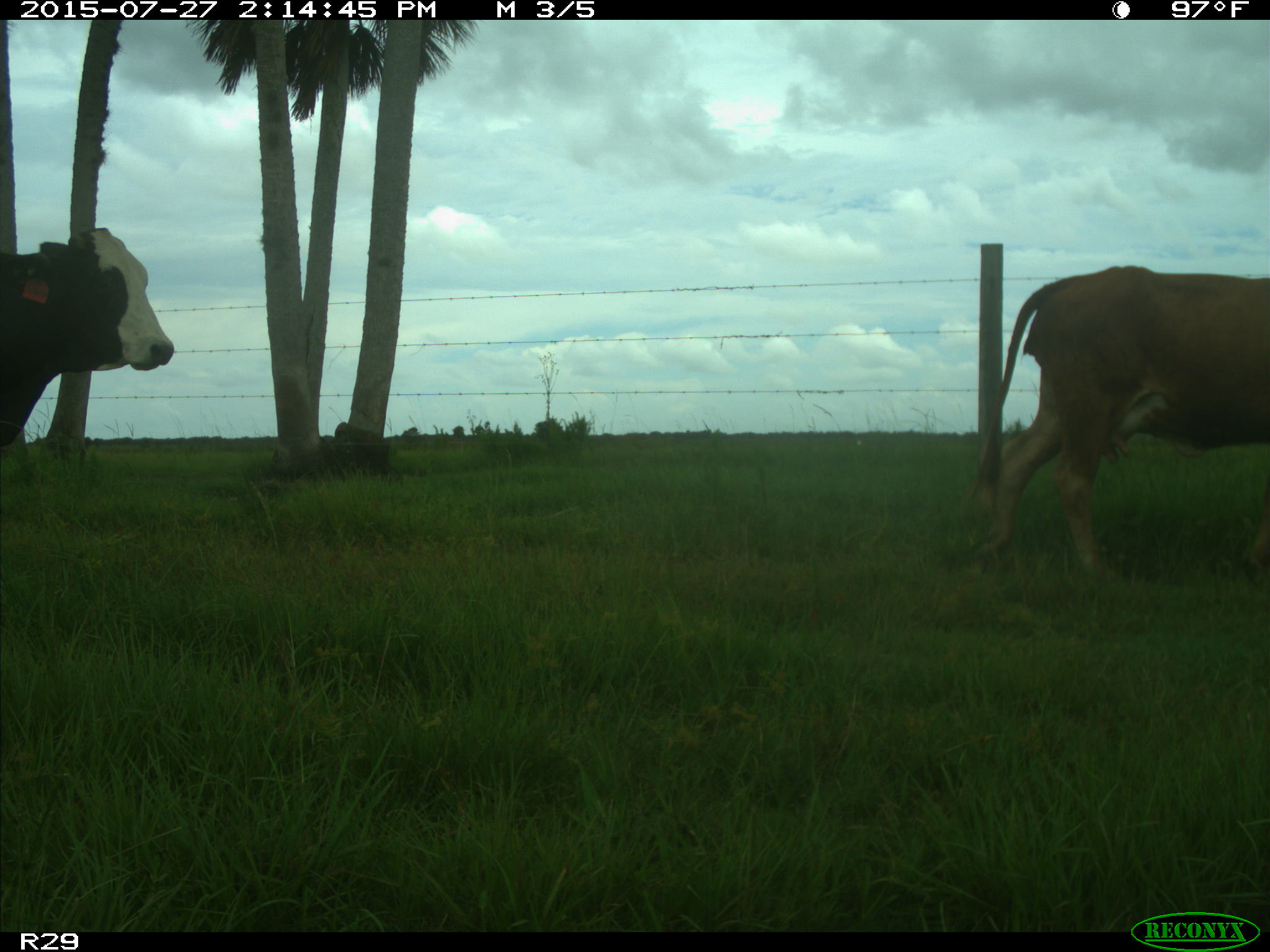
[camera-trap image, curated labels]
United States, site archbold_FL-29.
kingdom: Animalia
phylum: Chordata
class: Mammalia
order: Artiodactyla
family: Bovidae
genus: Bos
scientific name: Bos taurus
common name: domestic cow